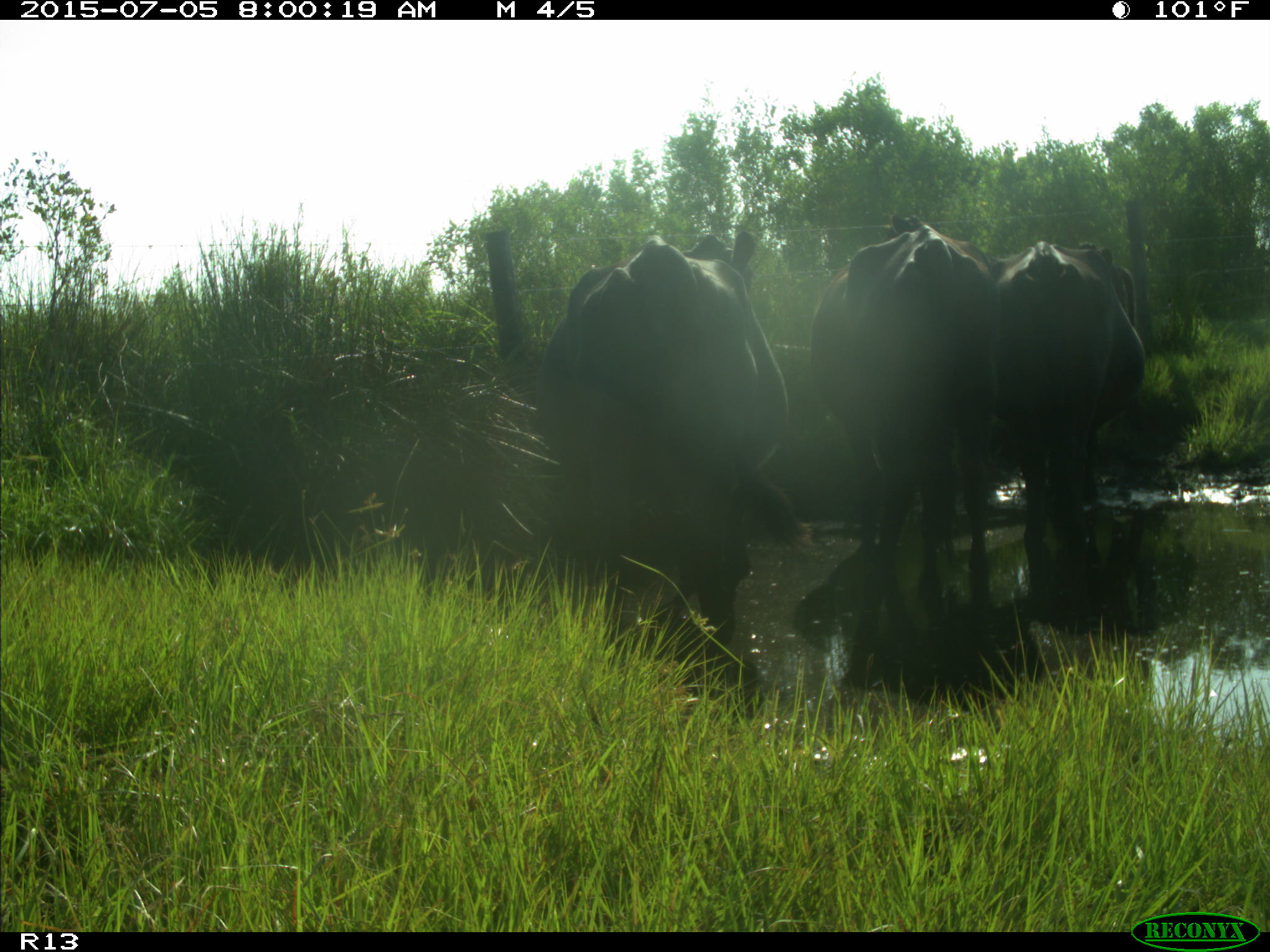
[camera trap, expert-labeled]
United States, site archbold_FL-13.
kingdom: Animalia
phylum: Chordata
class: Mammalia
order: Artiodactyla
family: Bovidae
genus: Bos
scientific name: Bos taurus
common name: domestic cow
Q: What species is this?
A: Bos taurus (domestic cow).